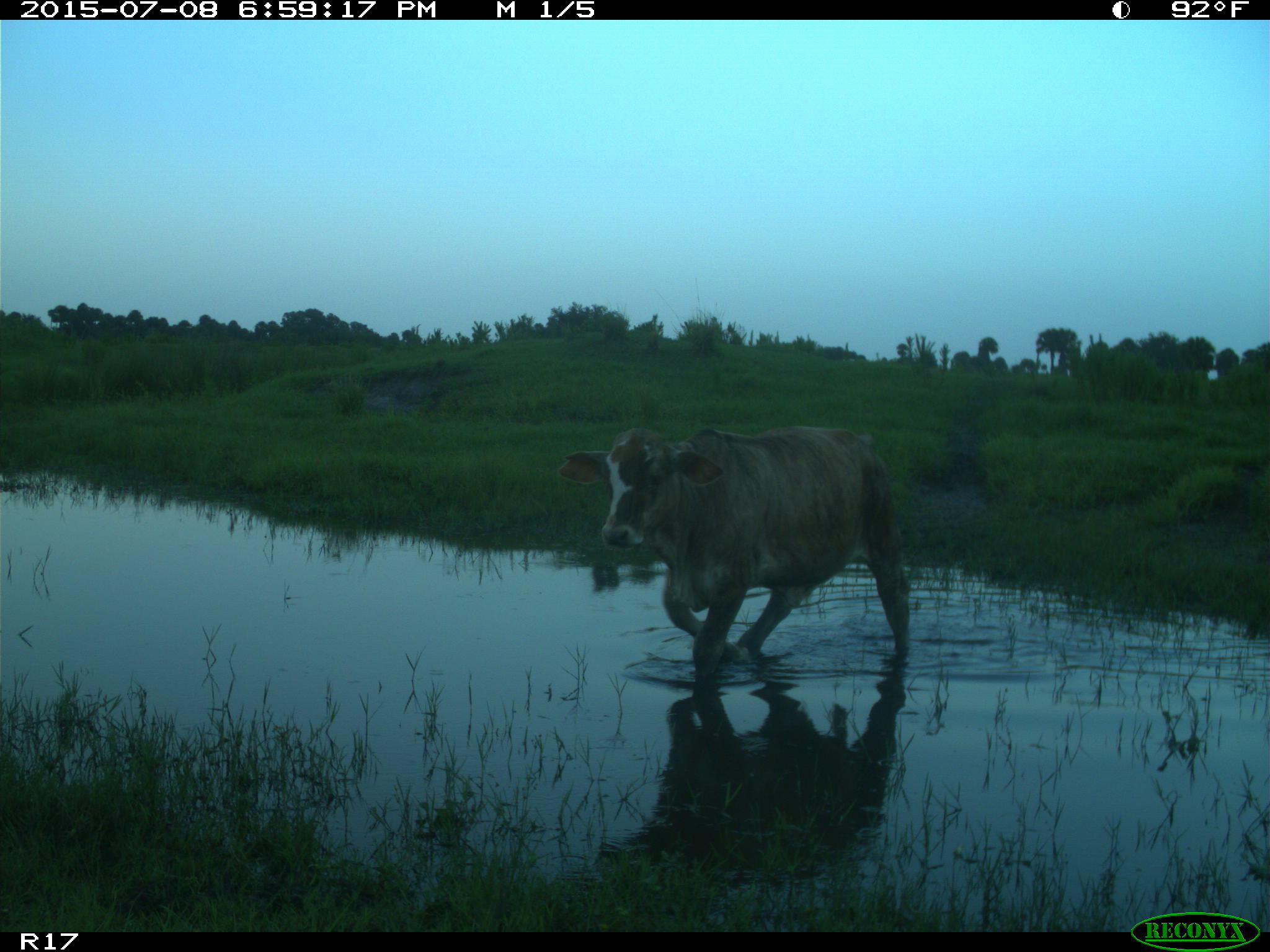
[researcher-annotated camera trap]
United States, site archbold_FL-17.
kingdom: Animalia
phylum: Chordata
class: Mammalia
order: Artiodactyla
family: Bovidae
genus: Bos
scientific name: Bos taurus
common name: domestic cow